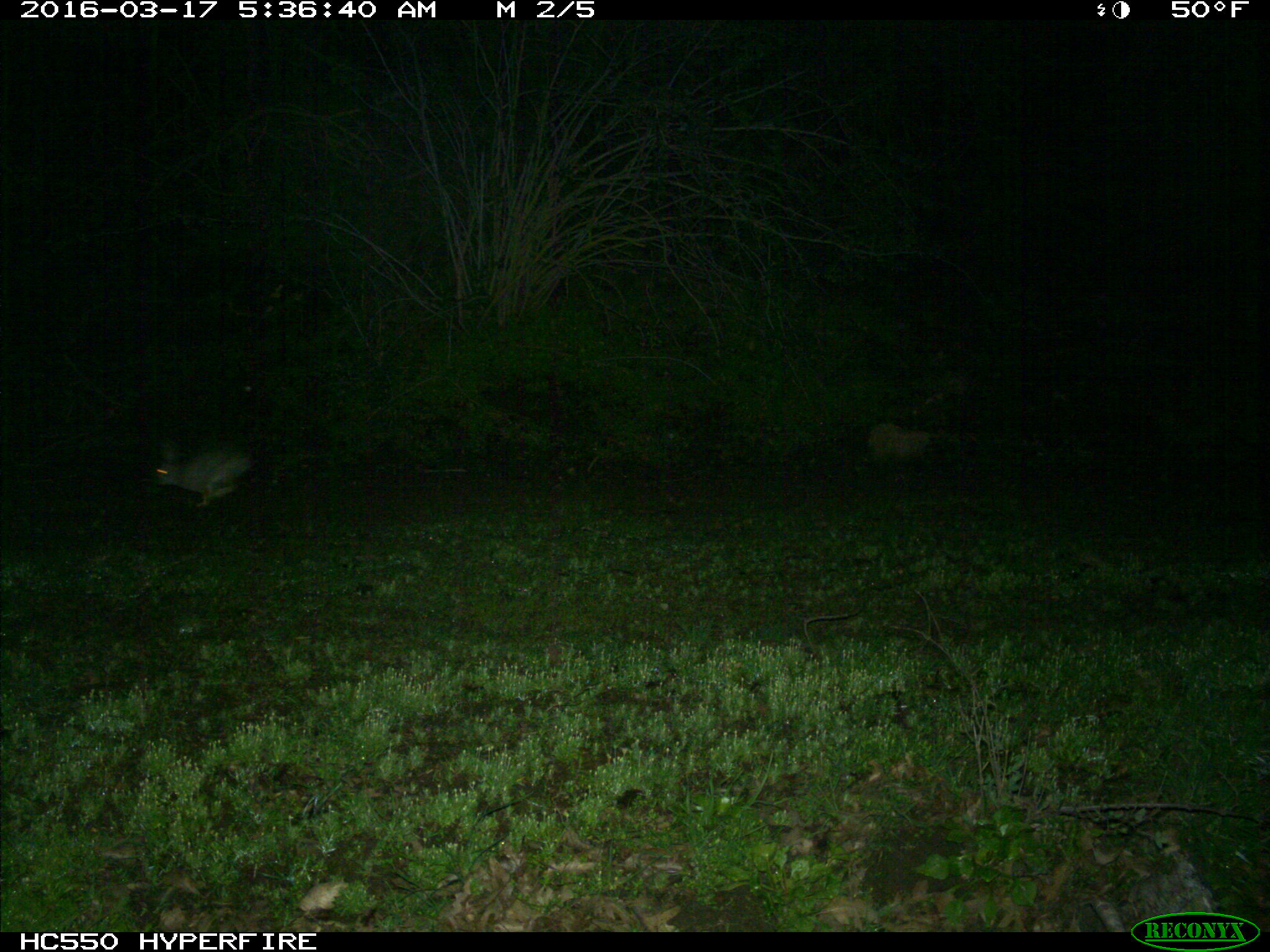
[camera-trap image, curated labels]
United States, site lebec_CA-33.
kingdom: Animalia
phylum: Chordata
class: Mammalia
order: Lagomorpha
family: Leporidae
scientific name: Leporidae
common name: rabbits and hares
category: unidentified rabbit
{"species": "unidentified rabbit (rabbits and hares) (Leporidae)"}